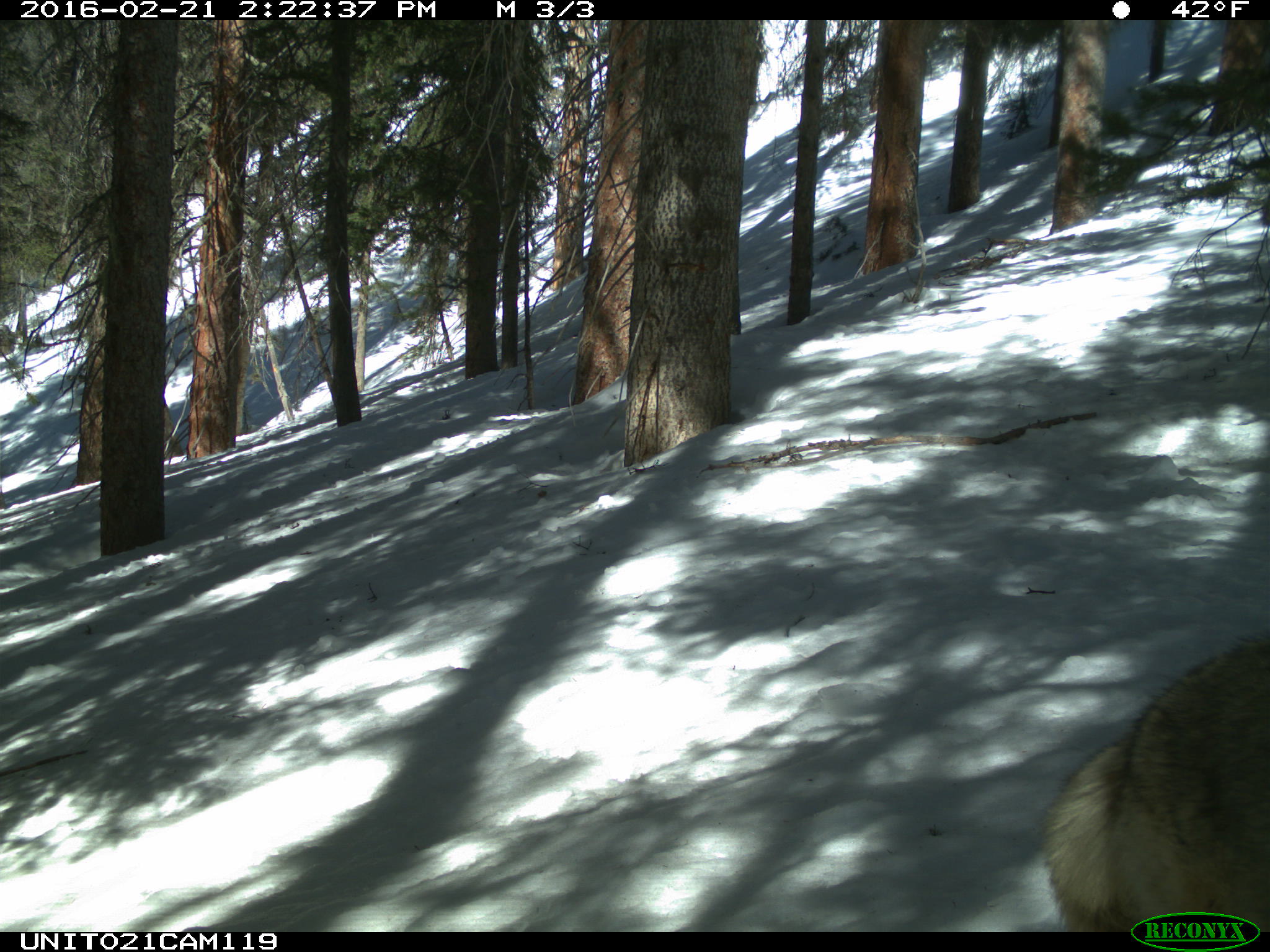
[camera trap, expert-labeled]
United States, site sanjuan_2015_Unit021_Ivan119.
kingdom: Animalia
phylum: Chordata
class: Mammalia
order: Carnivora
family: Canidae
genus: Canis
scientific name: Canis latrans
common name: coyote